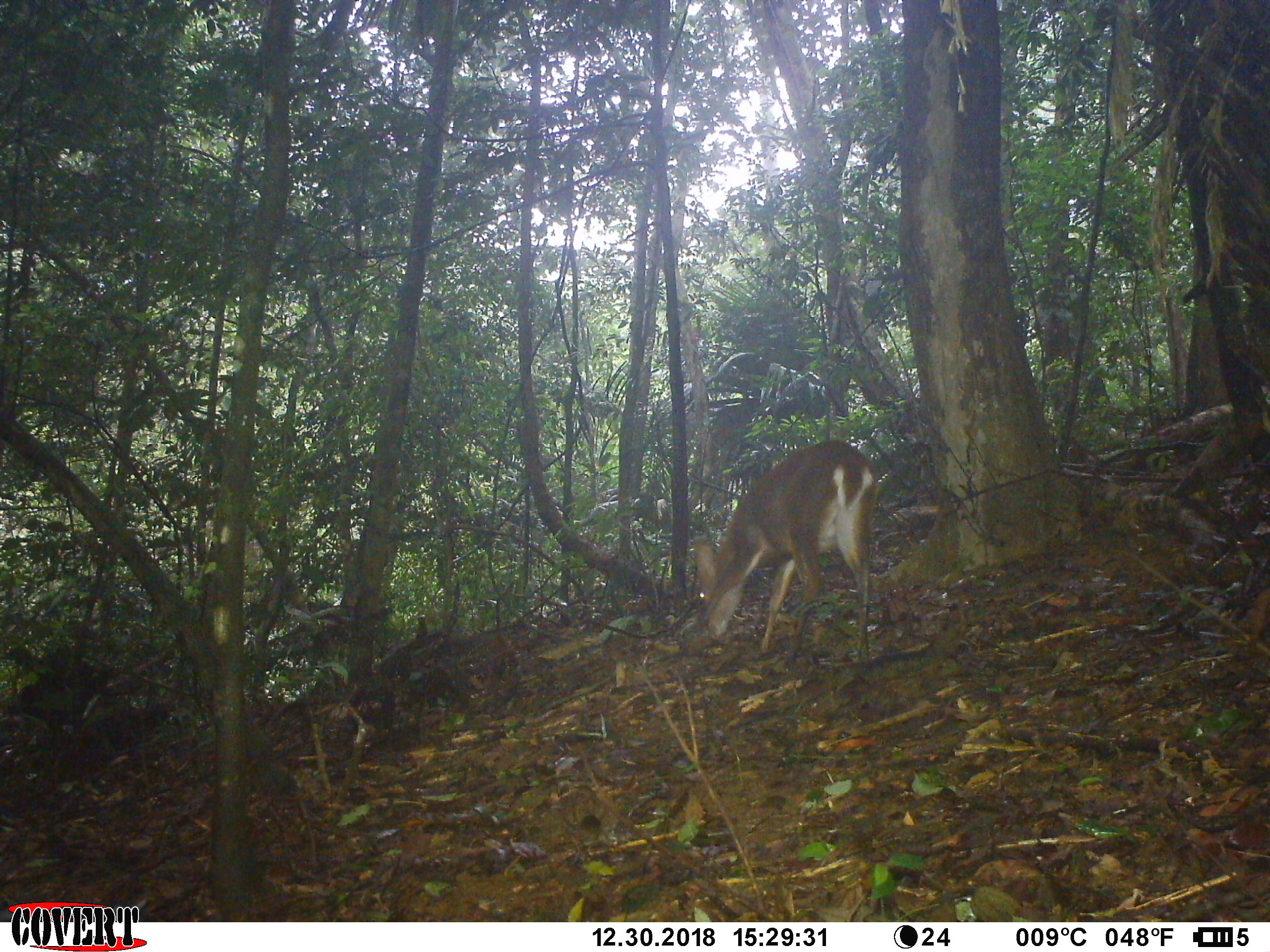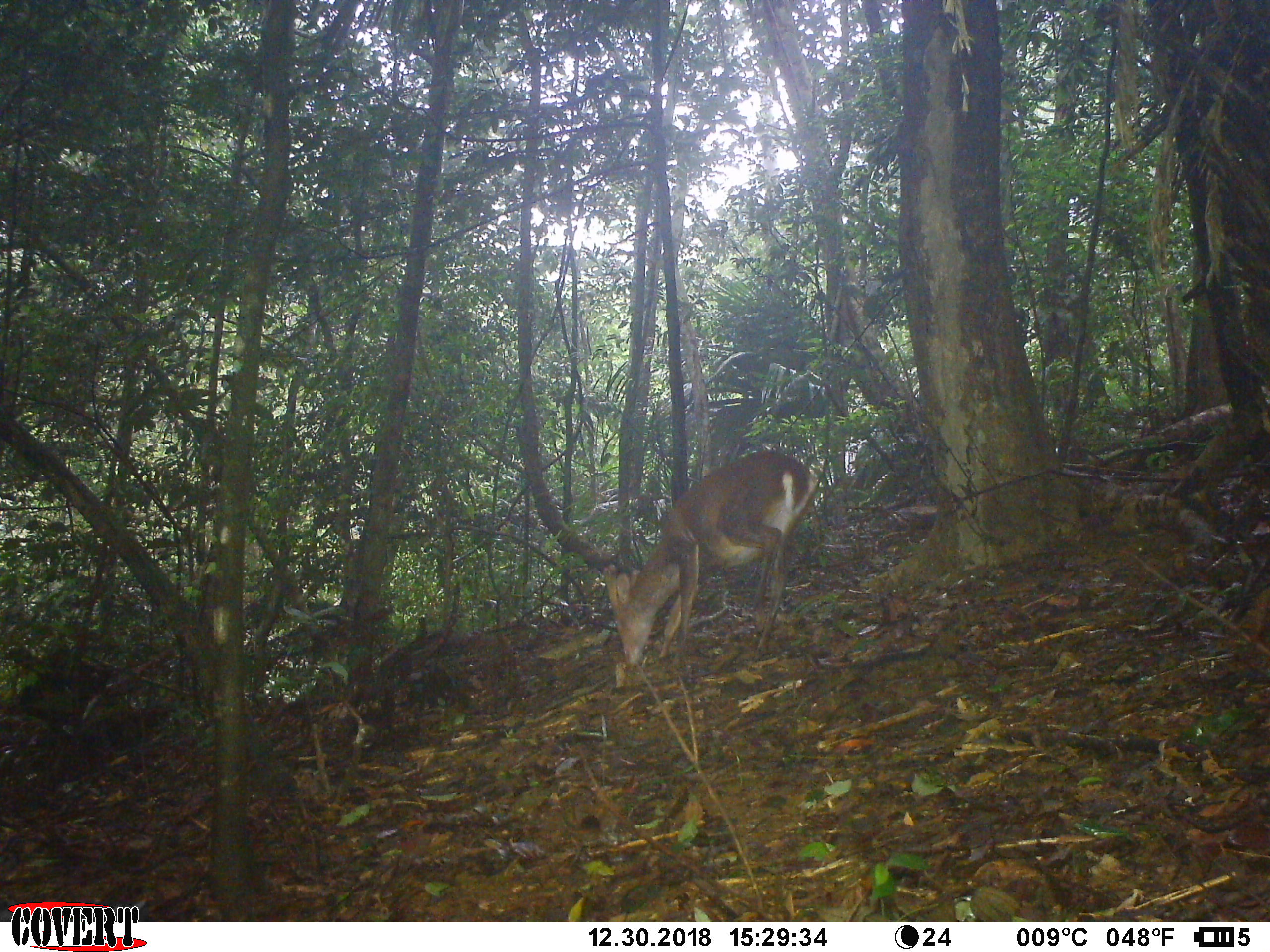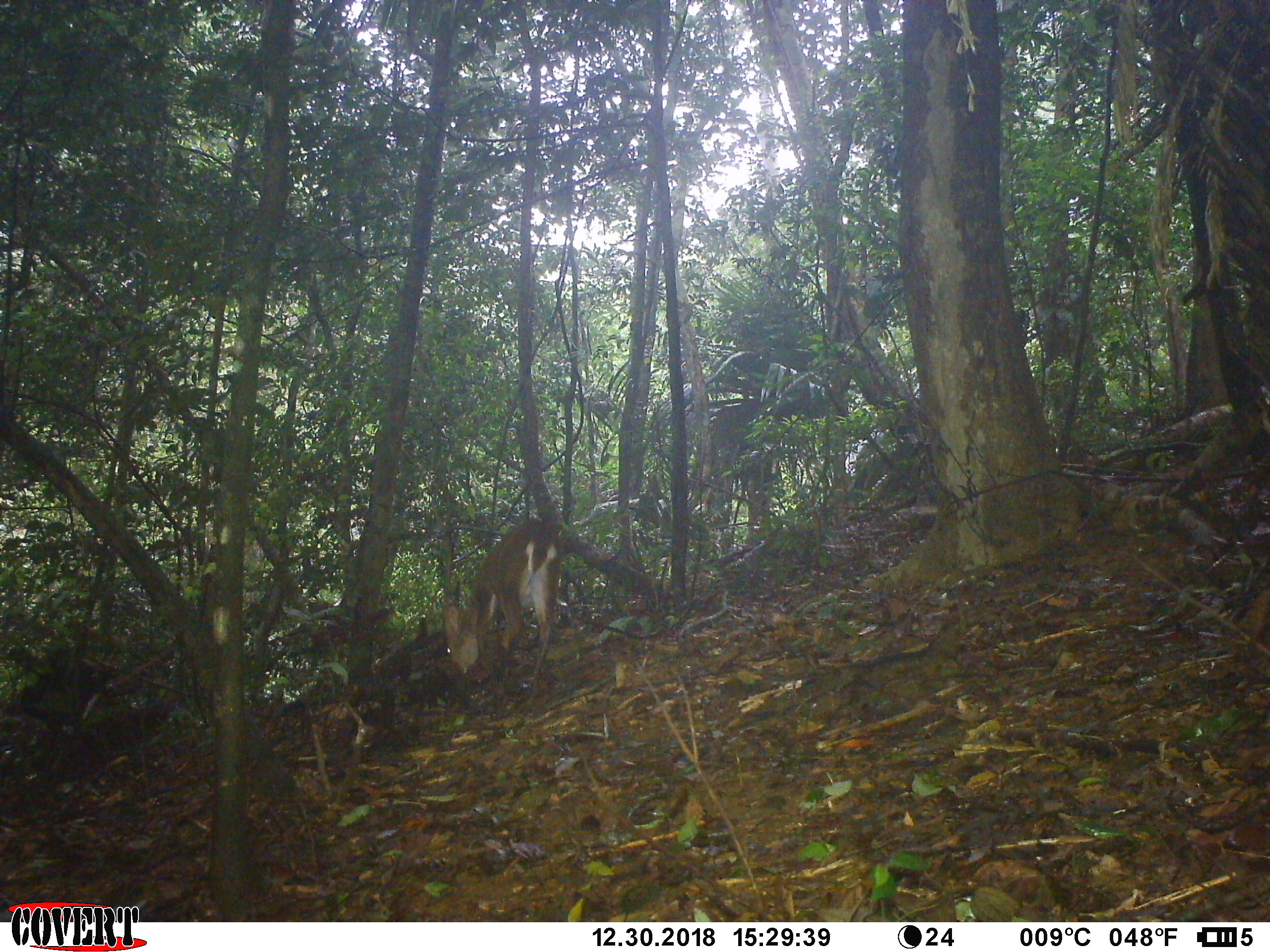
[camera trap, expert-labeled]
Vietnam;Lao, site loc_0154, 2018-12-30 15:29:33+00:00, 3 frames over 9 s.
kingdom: Animalia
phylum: Chordata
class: Mammalia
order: Artiodactyla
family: Cervidae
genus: Muntiacus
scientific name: Muntiacus vuquangensis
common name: large-antlered muntjac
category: large antlered muntjac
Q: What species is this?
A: Large antlered muntjac (large-antlered muntjac) (Muntiacus vuquangensis).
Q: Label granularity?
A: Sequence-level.